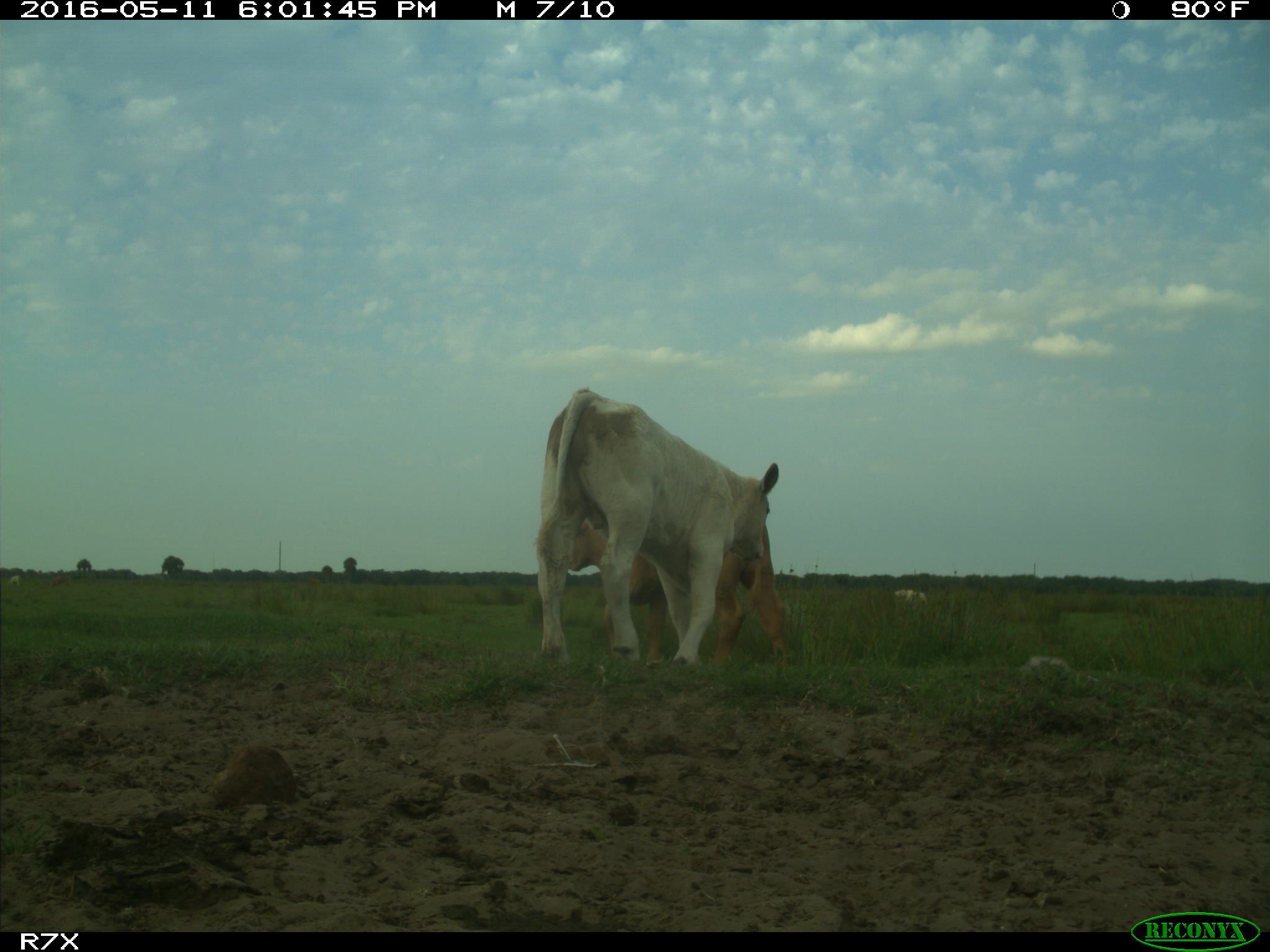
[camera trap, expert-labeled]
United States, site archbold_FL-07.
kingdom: Animalia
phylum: Chordata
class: Mammalia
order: Artiodactyla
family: Bovidae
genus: Bos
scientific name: Bos taurus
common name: domestic cow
Bos taurus (domestic cow).